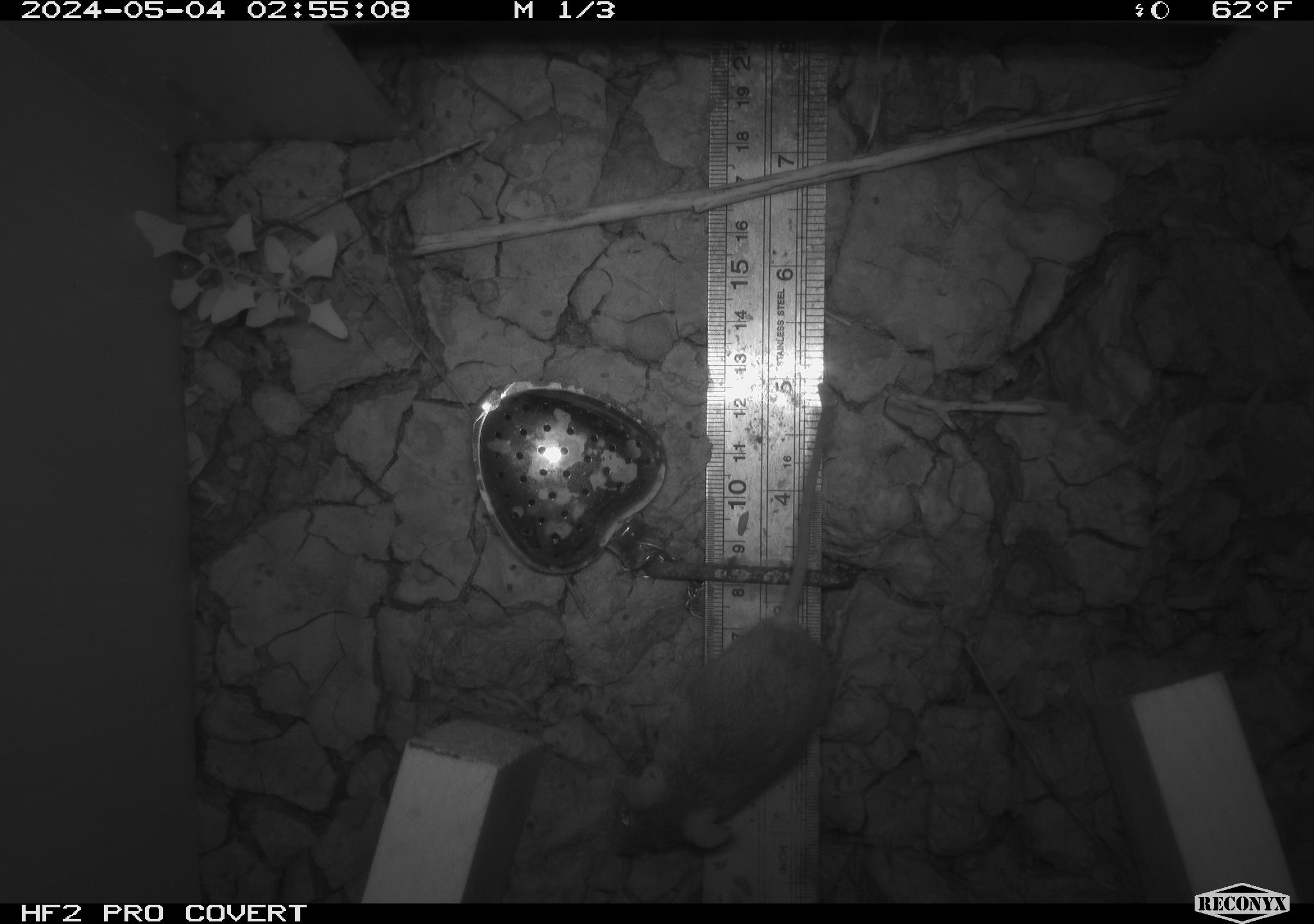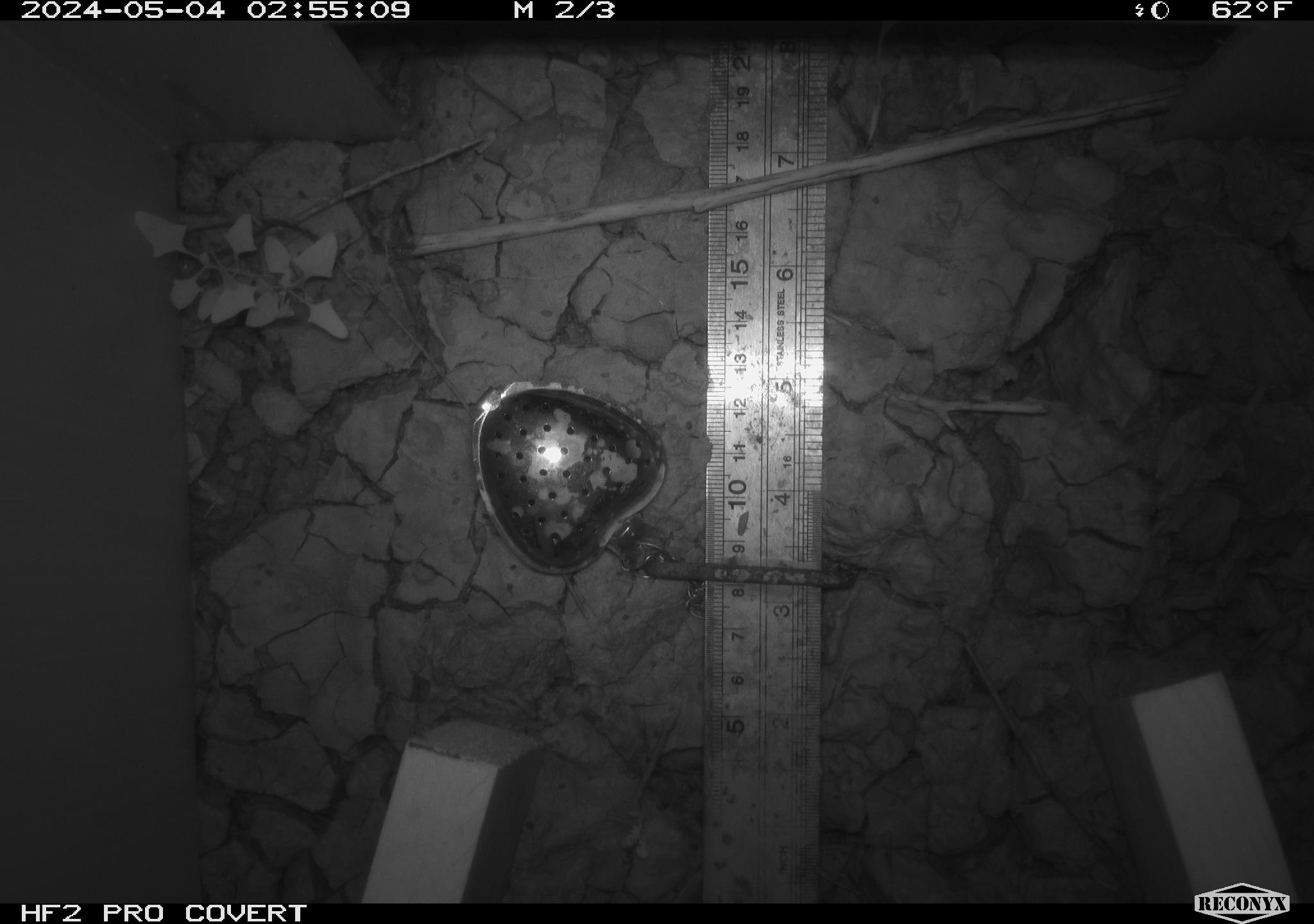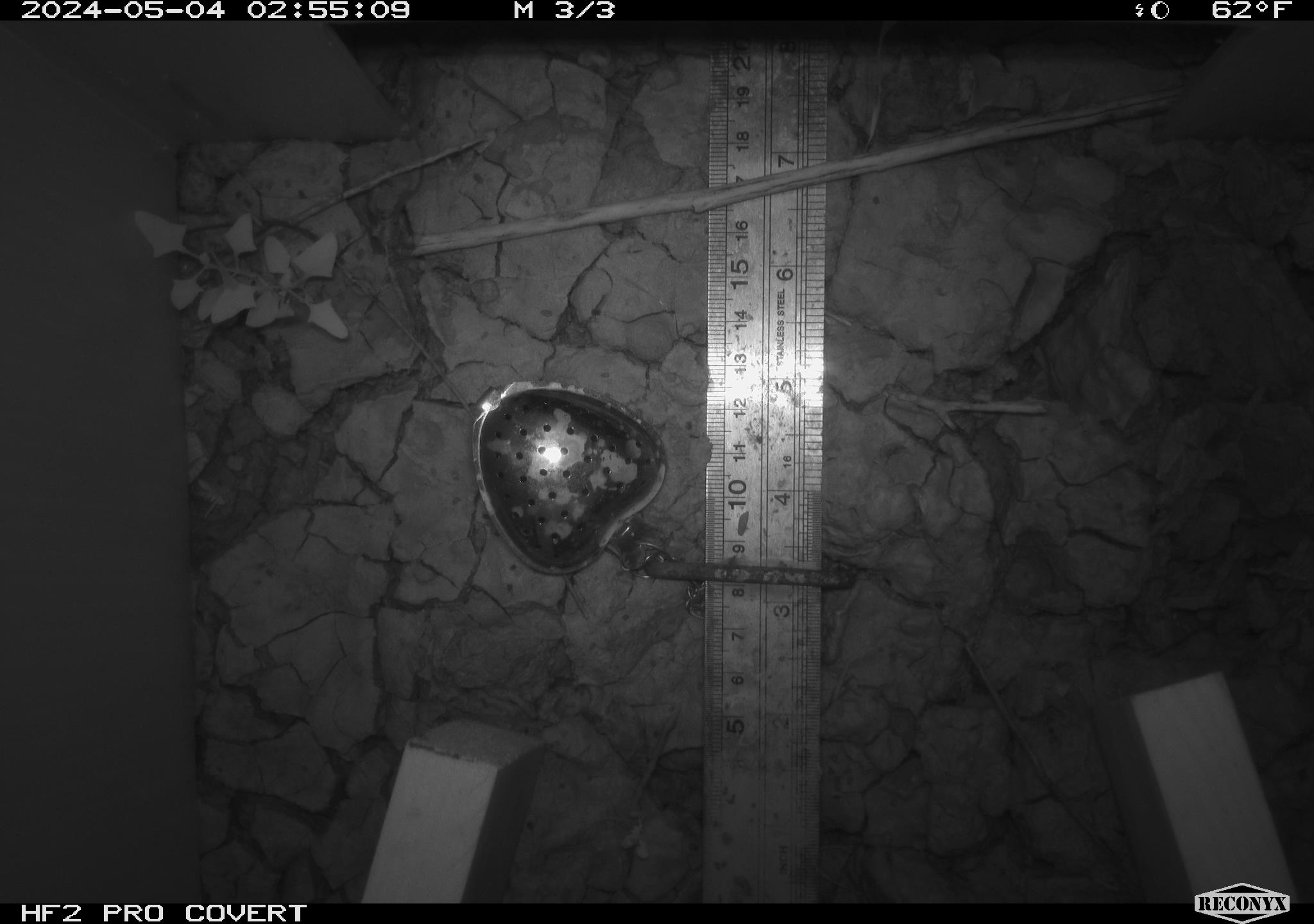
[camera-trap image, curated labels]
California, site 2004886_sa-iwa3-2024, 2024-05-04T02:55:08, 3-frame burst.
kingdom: Animalia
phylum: Chordata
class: Mammalia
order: Rodentia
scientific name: Rodentia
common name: mouse species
Mouse species (Rodentia).